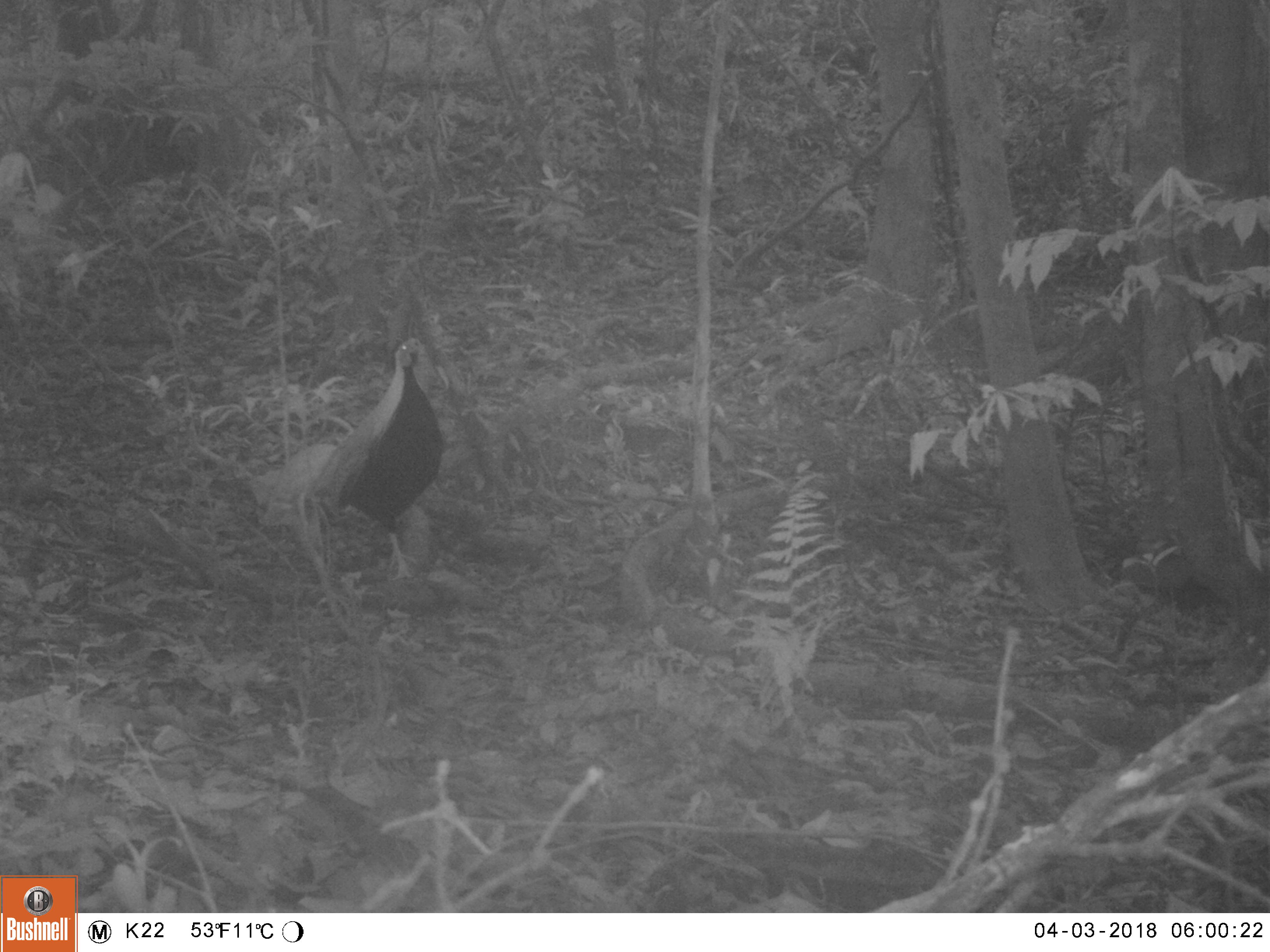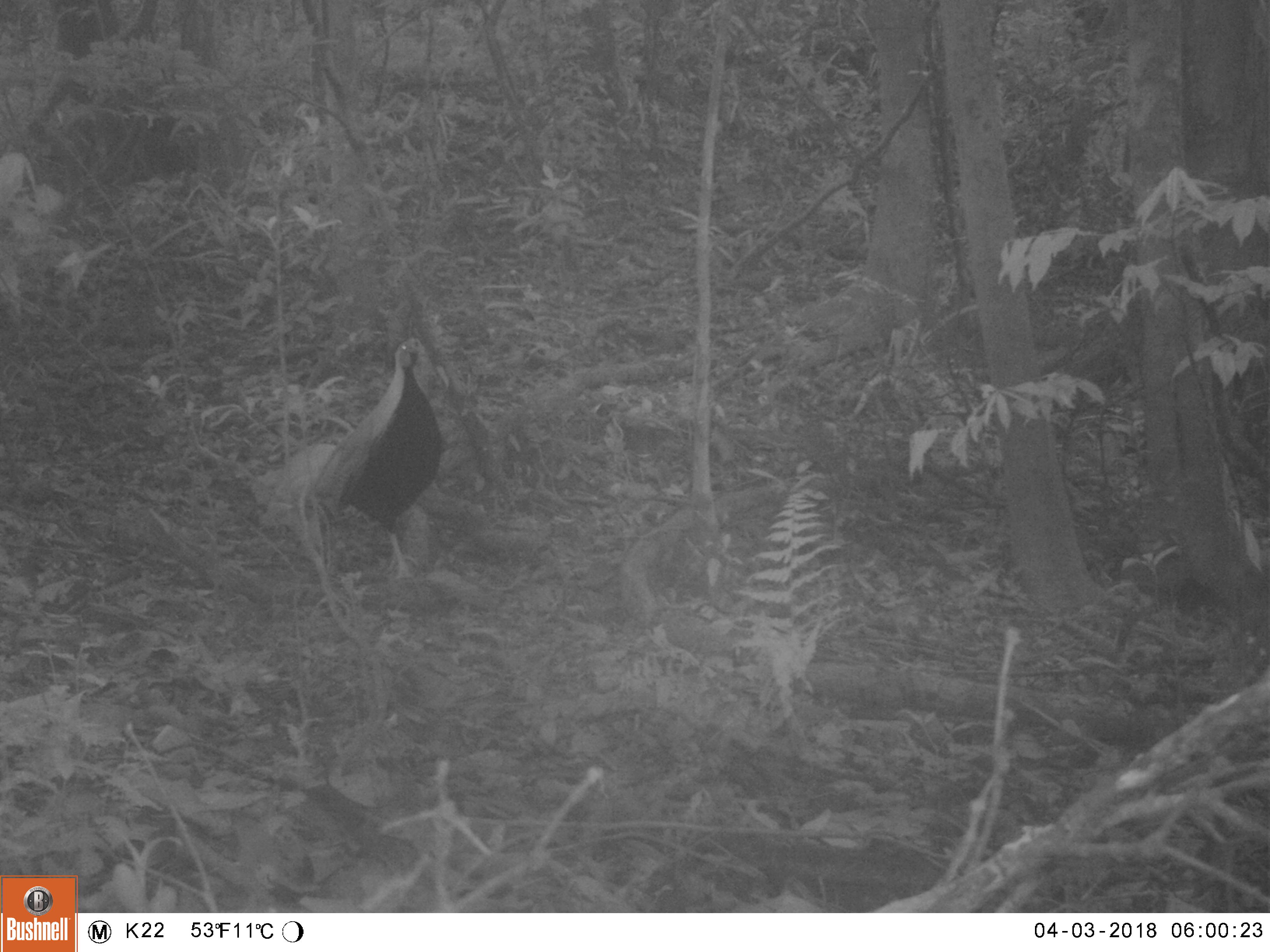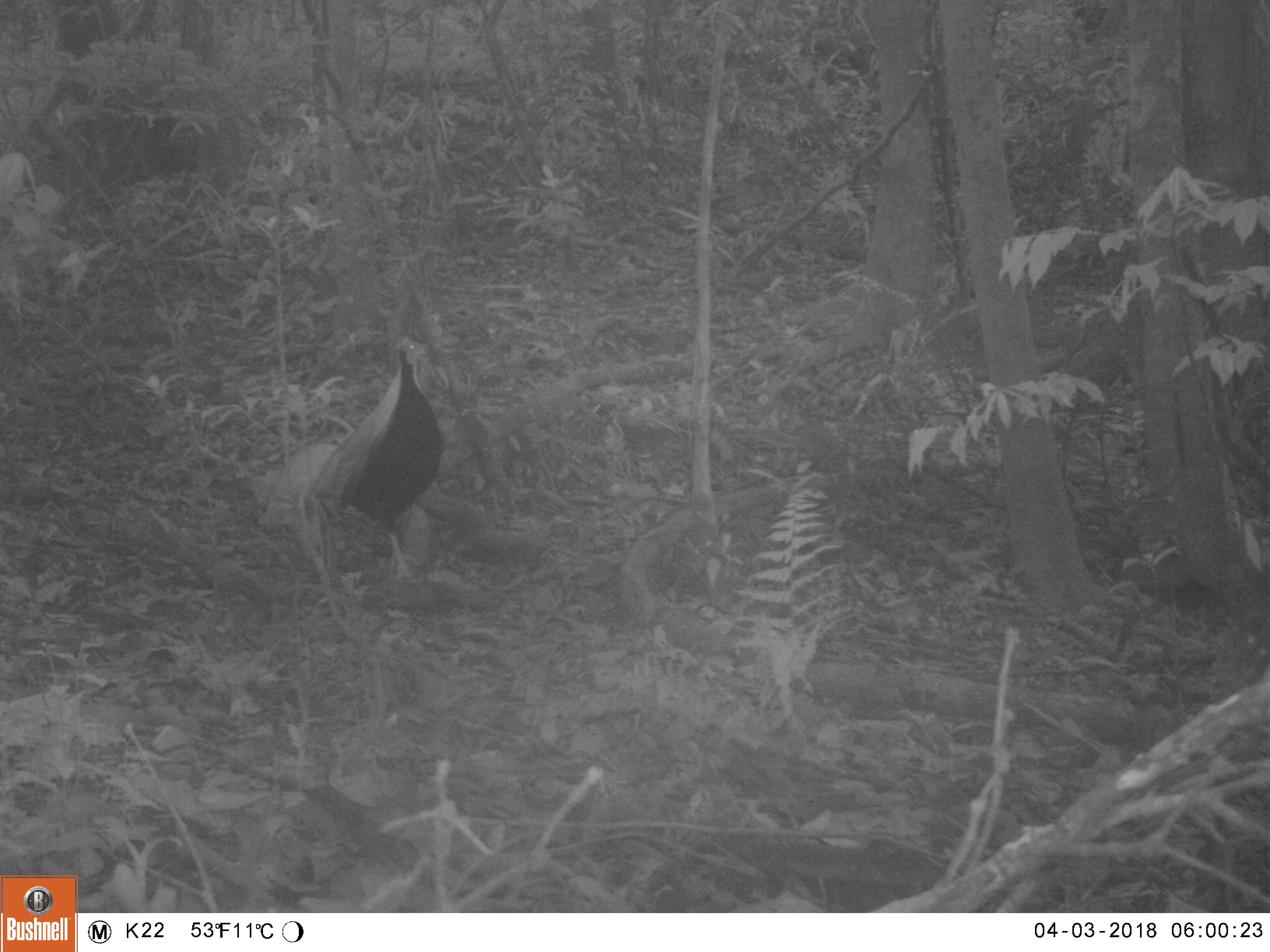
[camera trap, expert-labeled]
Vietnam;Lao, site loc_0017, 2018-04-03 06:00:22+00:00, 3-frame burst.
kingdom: Animalia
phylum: Chordata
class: Aves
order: Galliformes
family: Phasianidae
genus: Lophura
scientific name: Lophura nycthemera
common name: silver pheasant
Silver pheasant (Lophura nycthemera). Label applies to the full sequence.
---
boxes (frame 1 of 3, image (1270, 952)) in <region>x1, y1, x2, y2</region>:
silver pheasant: <region>273, 334, 445, 578</region>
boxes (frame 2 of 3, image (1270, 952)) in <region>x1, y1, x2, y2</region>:
silver pheasant: <region>296, 337, 444, 582</region>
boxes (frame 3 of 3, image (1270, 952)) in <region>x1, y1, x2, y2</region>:
silver pheasant: <region>296, 335, 445, 578</region>